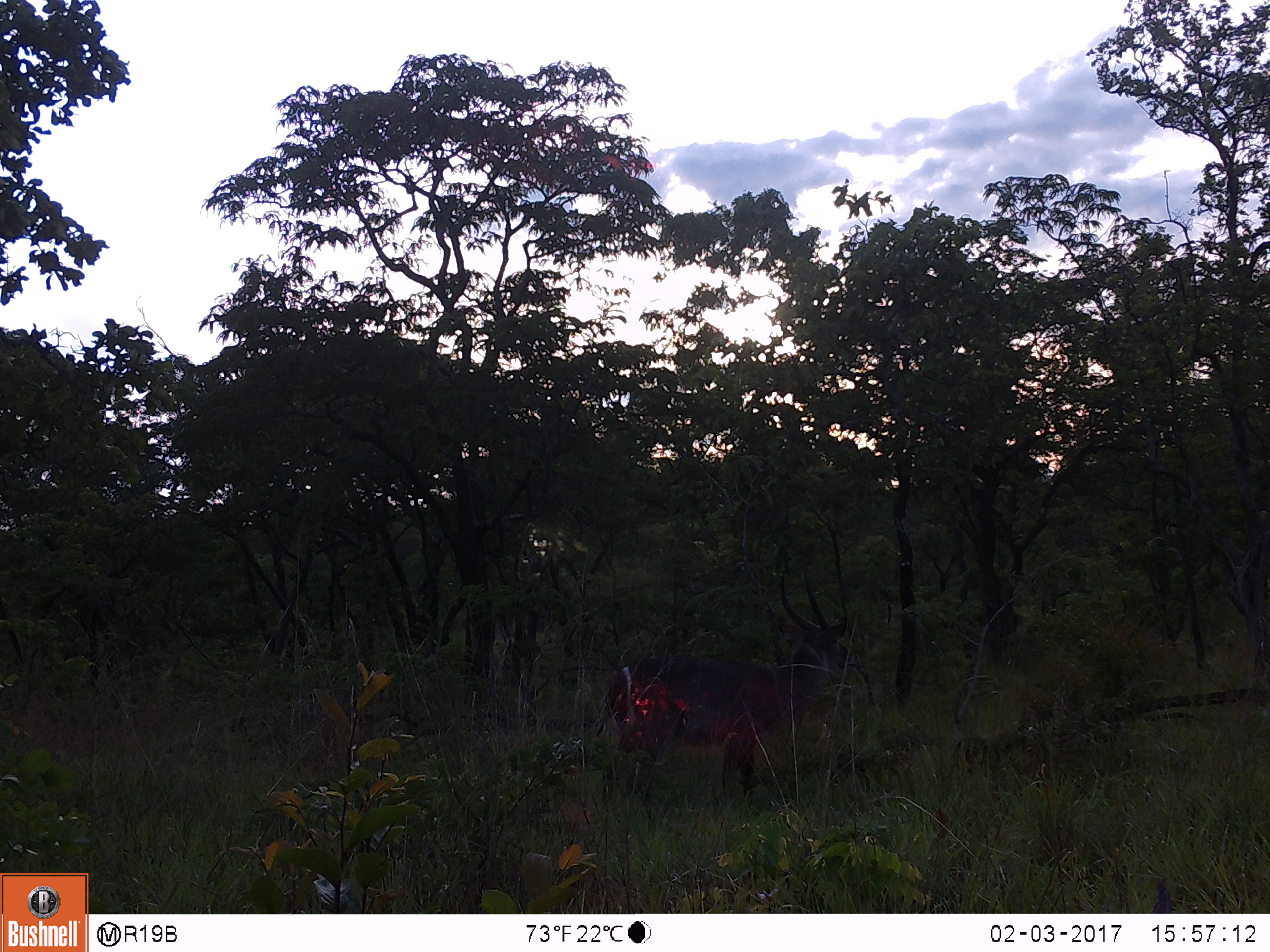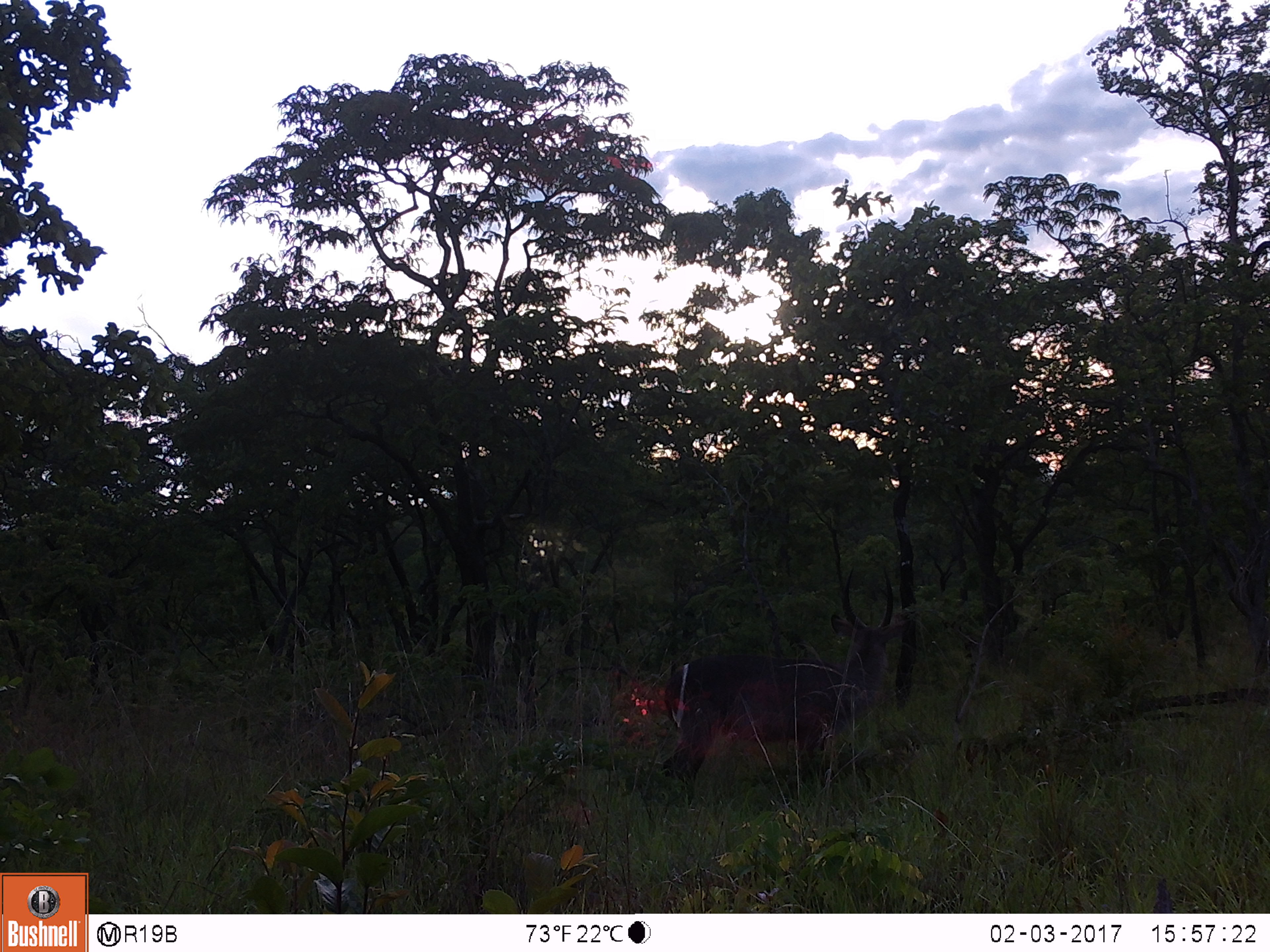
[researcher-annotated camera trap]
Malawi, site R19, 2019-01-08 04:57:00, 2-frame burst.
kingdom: Animalia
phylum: Chordata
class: Mammalia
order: Artiodactyla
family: Bovidae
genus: Kobus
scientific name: Kobus ellipsiprymnus ellipsiprymnus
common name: common waterbuck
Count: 1.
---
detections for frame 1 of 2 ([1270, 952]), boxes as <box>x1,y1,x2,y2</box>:
common waterbuck: <box>591,566,868,830</box>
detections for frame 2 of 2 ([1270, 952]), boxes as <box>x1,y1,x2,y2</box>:
common waterbuck: <box>639,558,917,825</box>